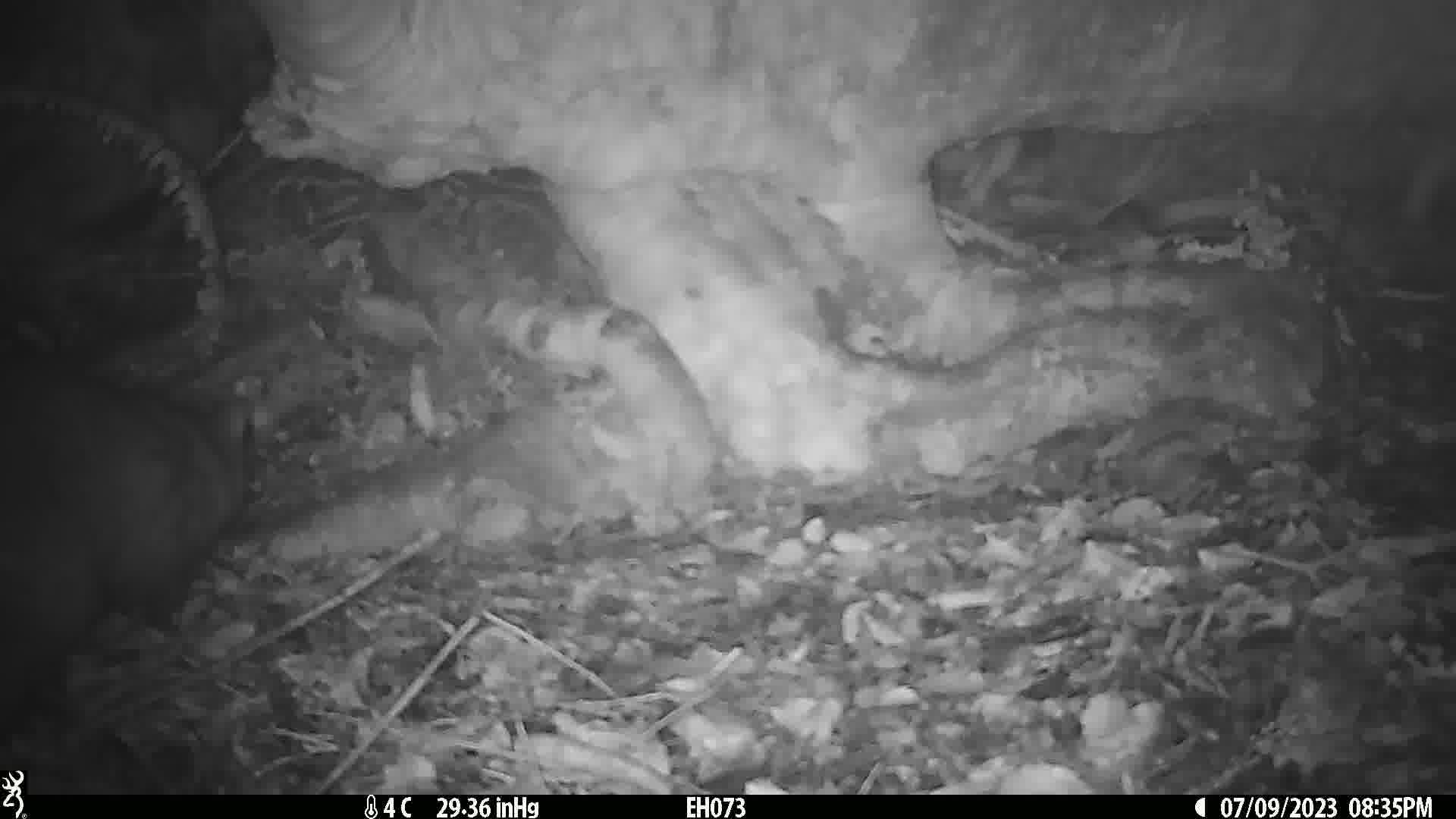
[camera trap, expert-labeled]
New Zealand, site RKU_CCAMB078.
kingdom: Animalia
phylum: Chordata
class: Mammalia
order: Diprotodontia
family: Phalangeridae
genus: Trichosurus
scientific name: Trichosurus vulpecula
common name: common brushtail possum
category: possum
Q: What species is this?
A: Possum (common brushtail possum) (Trichosurus vulpecula).